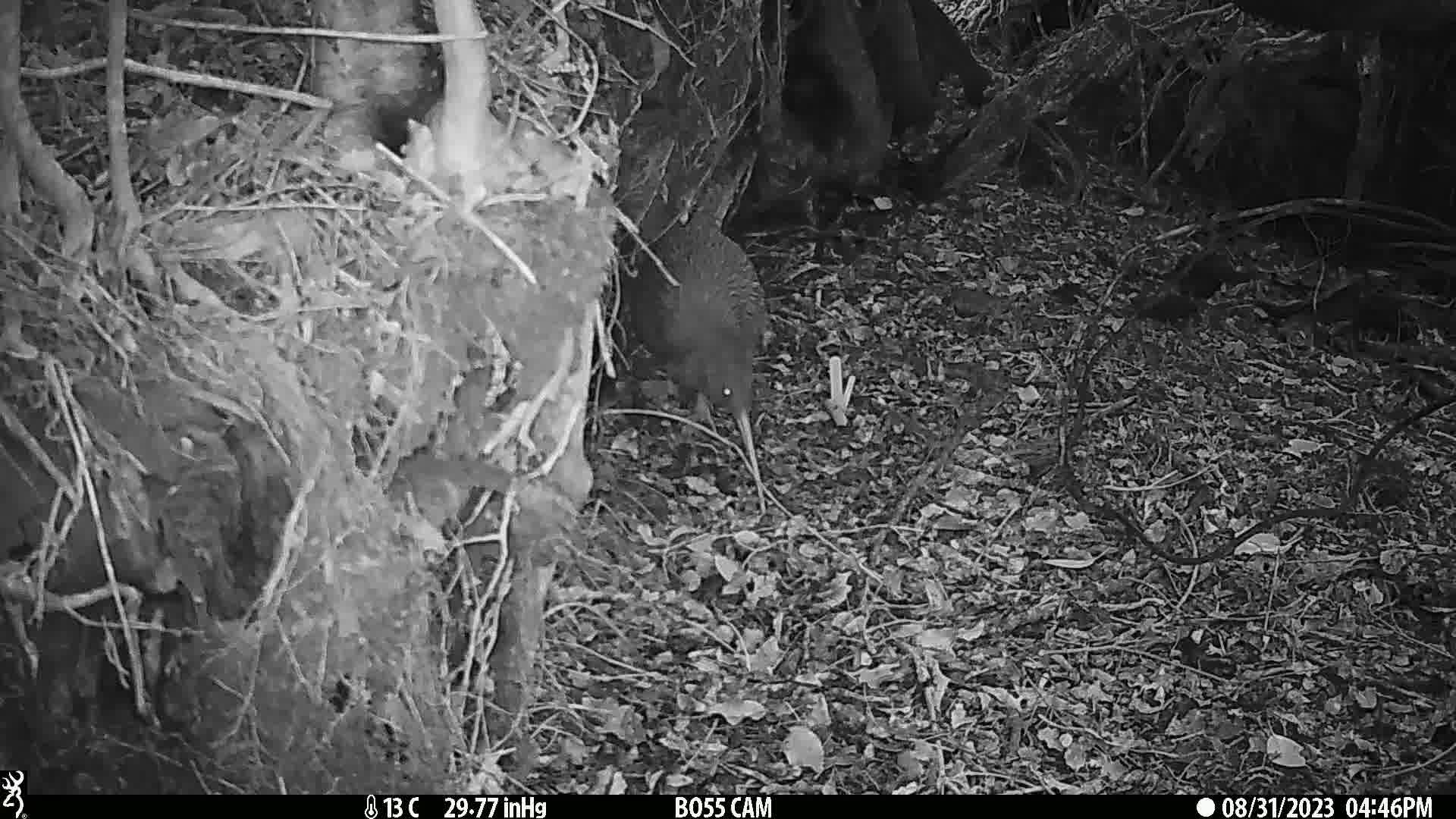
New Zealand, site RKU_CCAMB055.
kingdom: Animalia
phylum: Chordata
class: Aves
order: Apterygiformes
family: Apterygidae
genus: Apteryx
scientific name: Apteryx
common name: kiwi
Kiwi (Apteryx).